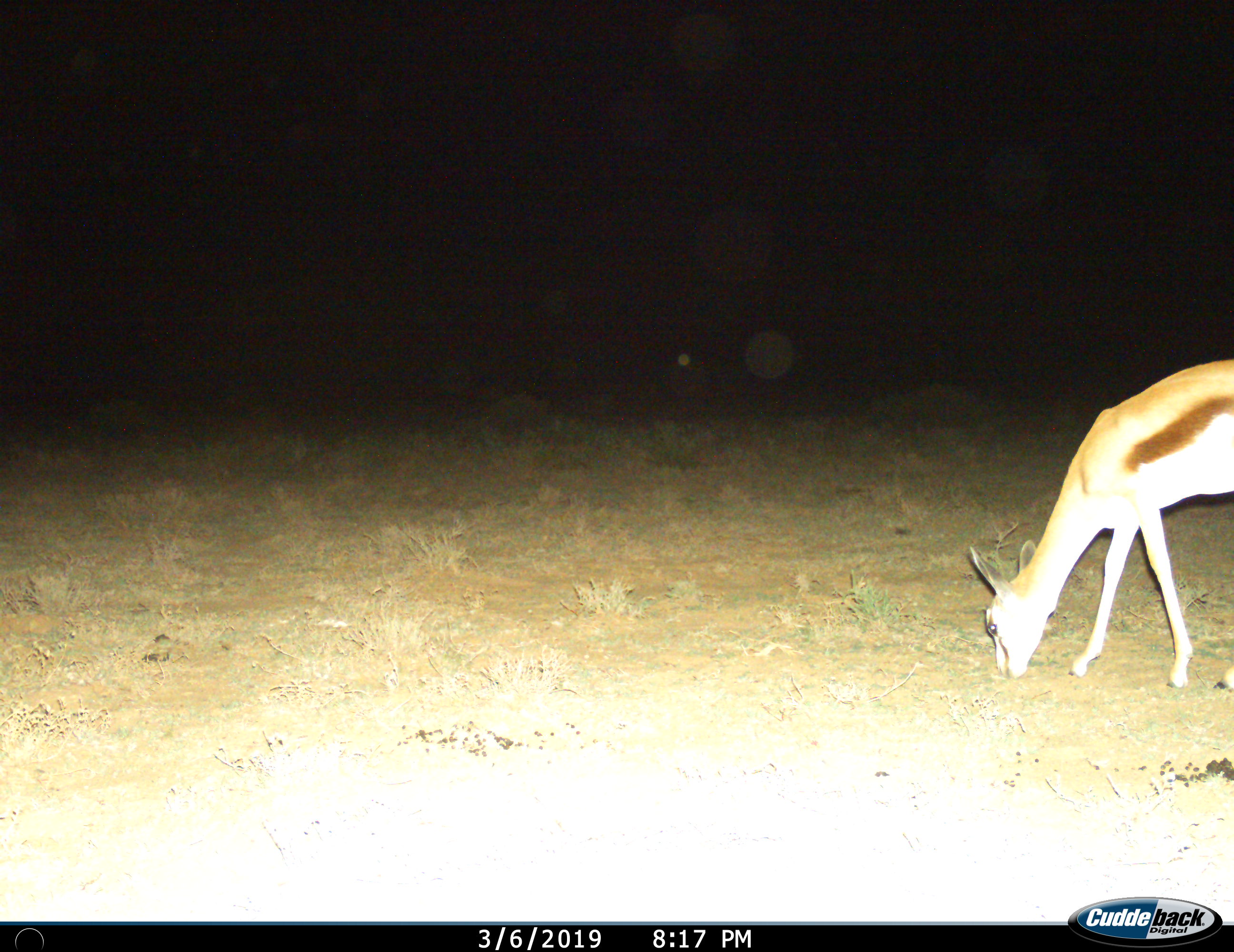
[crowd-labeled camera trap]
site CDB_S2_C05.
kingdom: Animalia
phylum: Chordata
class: Mammalia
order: Artiodactyla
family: Bovidae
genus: Antidorcas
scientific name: Antidorcas marsupialis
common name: springbok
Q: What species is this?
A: Springbok (Antidorcas marsupialis).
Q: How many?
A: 1.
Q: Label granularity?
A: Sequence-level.